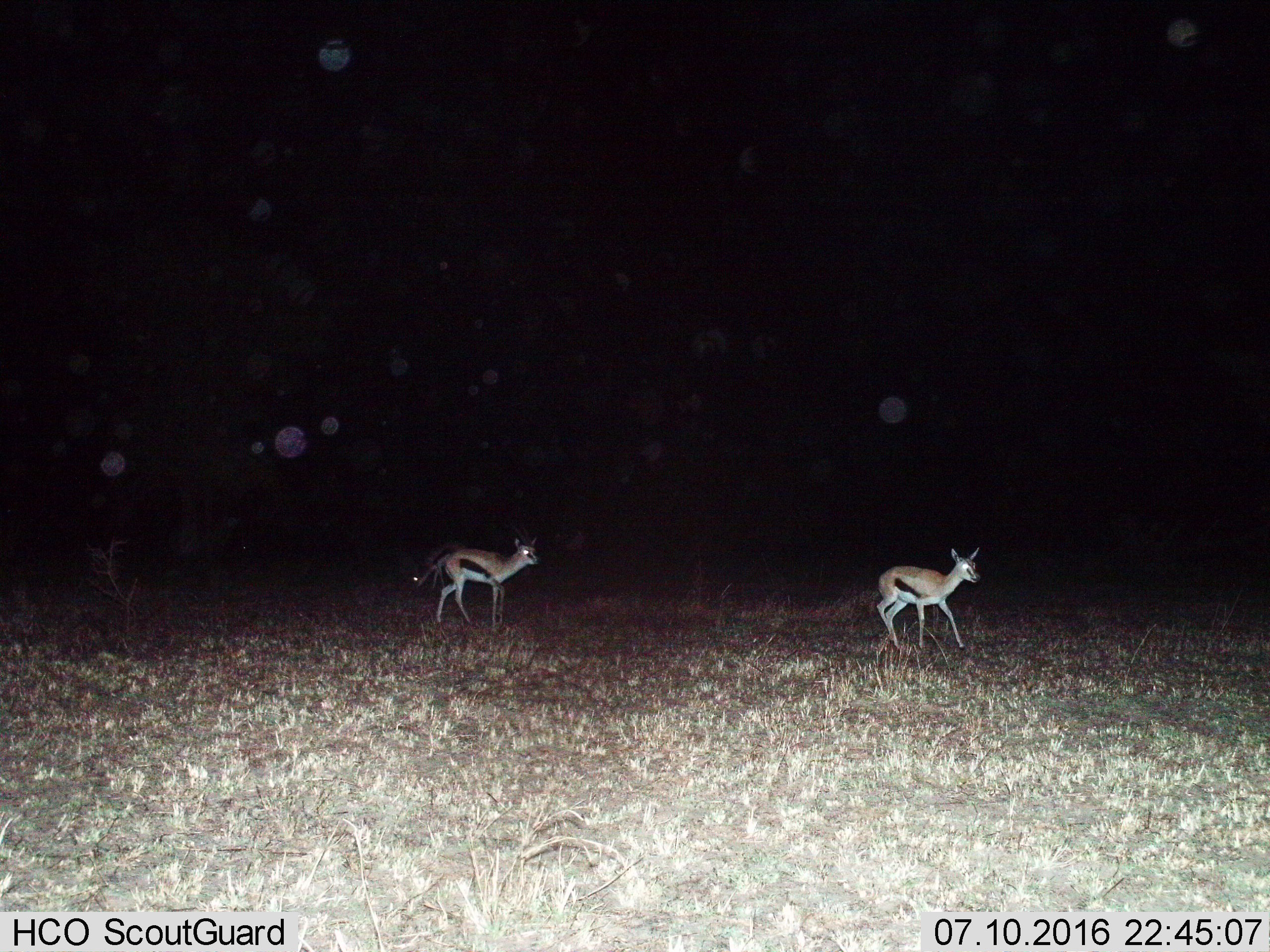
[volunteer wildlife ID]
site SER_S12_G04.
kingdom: Animalia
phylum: Chordata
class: Mammalia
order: Artiodactyla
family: Bovidae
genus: Eudorcas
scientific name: Eudorcas thomsonii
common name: thomson's gazelle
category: gazellethomsons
Gazellethomsons (thomson's gazelle) (Eudorcas thomsonii), count 3. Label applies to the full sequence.